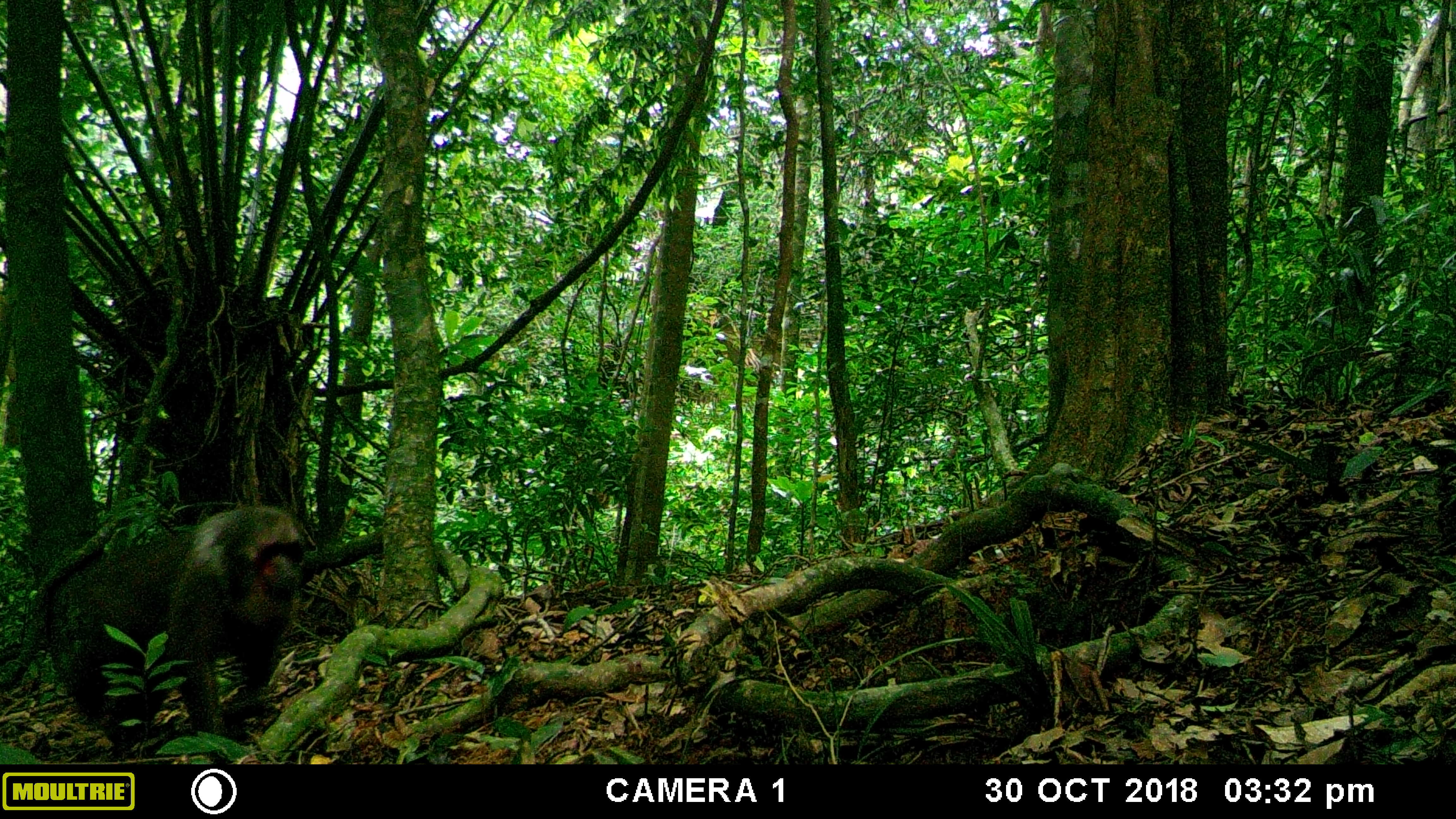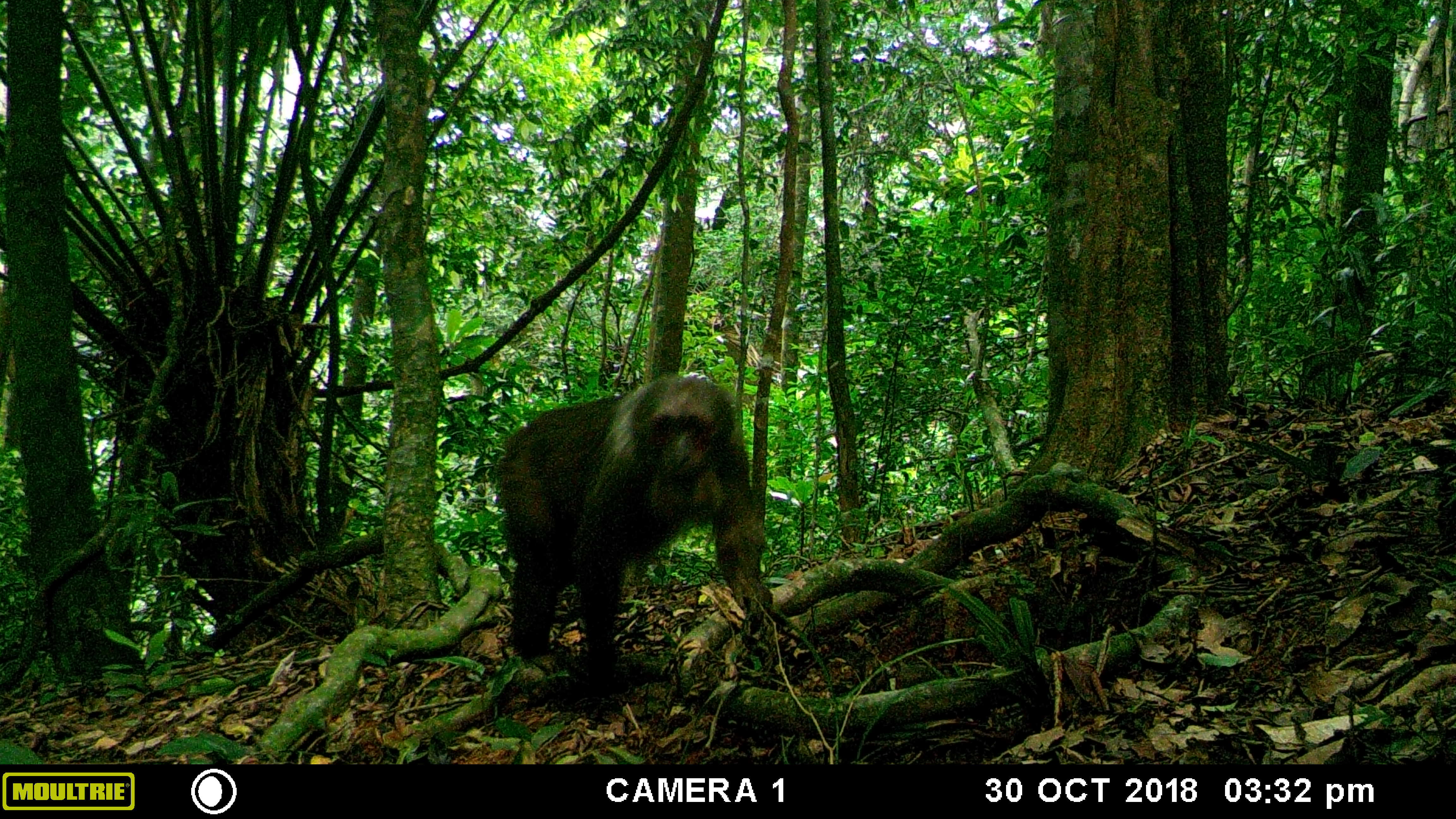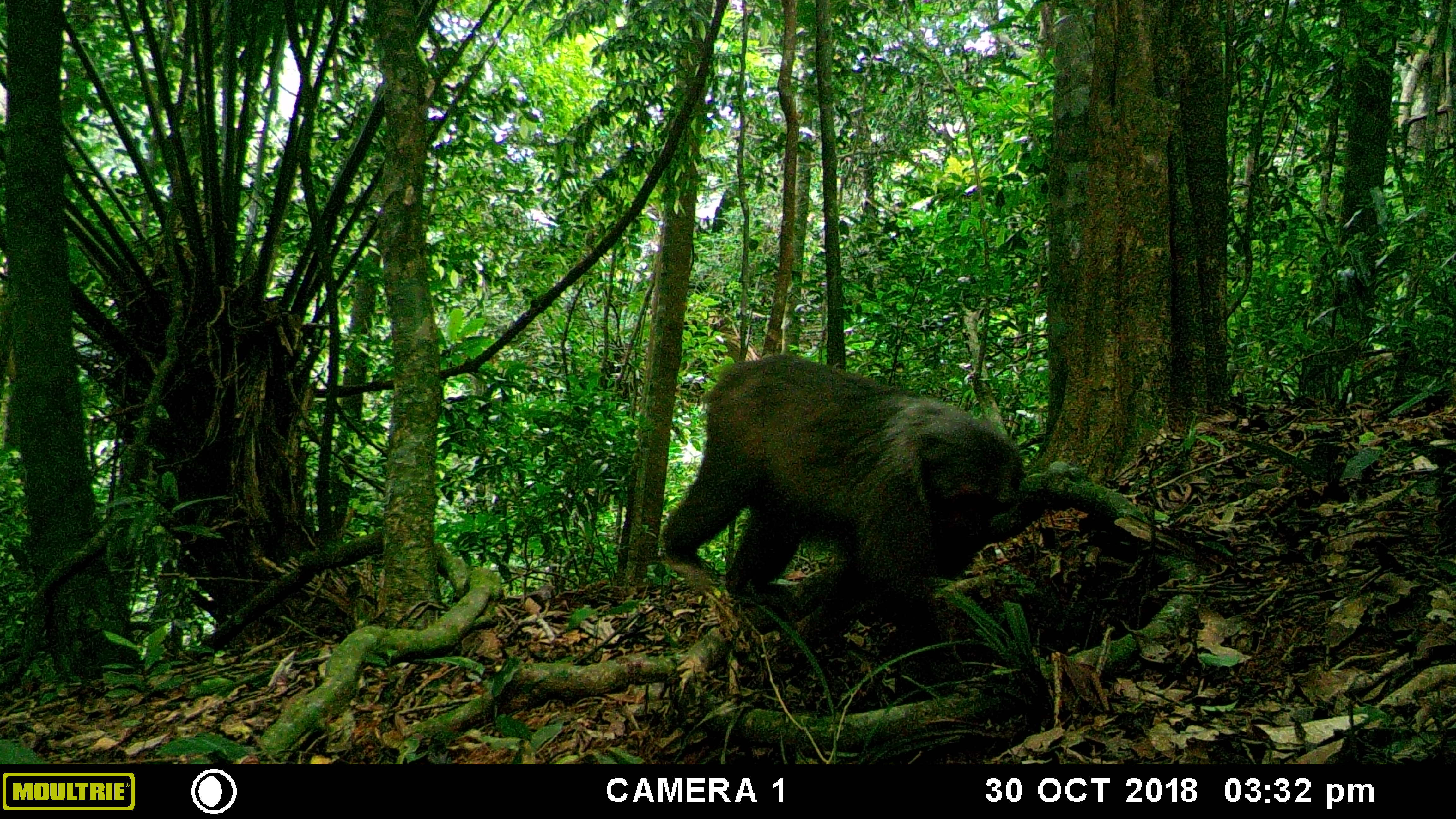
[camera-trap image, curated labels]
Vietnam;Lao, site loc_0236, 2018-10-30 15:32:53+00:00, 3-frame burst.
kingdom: Animalia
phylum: Chordata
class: Mammalia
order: Primates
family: Cercopithecidae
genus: Macaca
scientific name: Macaca arctoides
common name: stump-tailed macaque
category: stump tailed macaque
Stump tailed macaque (stump-tailed macaque) (Macaca arctoides). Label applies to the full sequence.